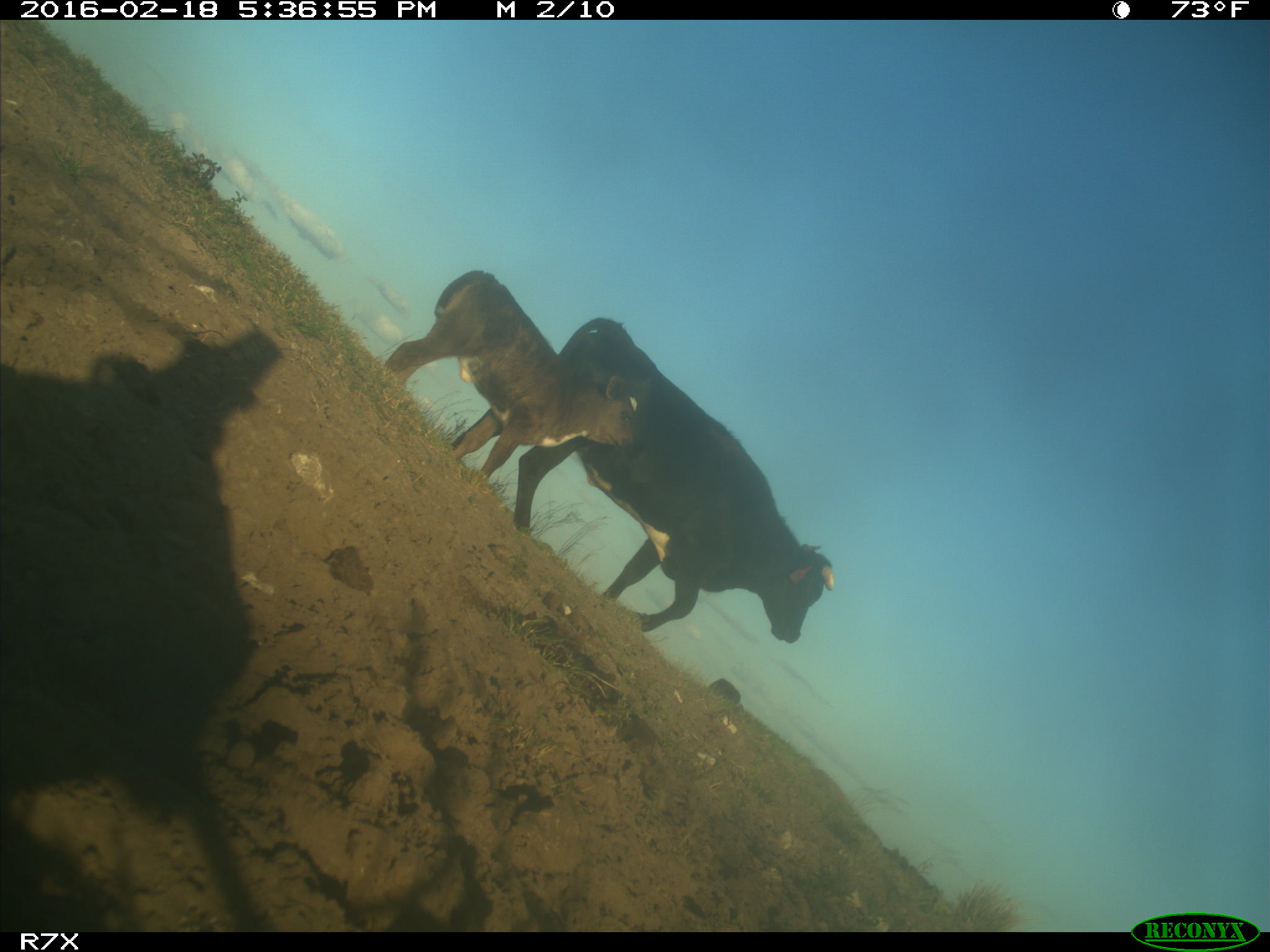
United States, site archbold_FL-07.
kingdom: Animalia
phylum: Chordata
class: Mammalia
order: Artiodactyla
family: Bovidae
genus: Bos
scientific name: Bos taurus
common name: domestic cow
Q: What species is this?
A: Bos taurus (domestic cow).